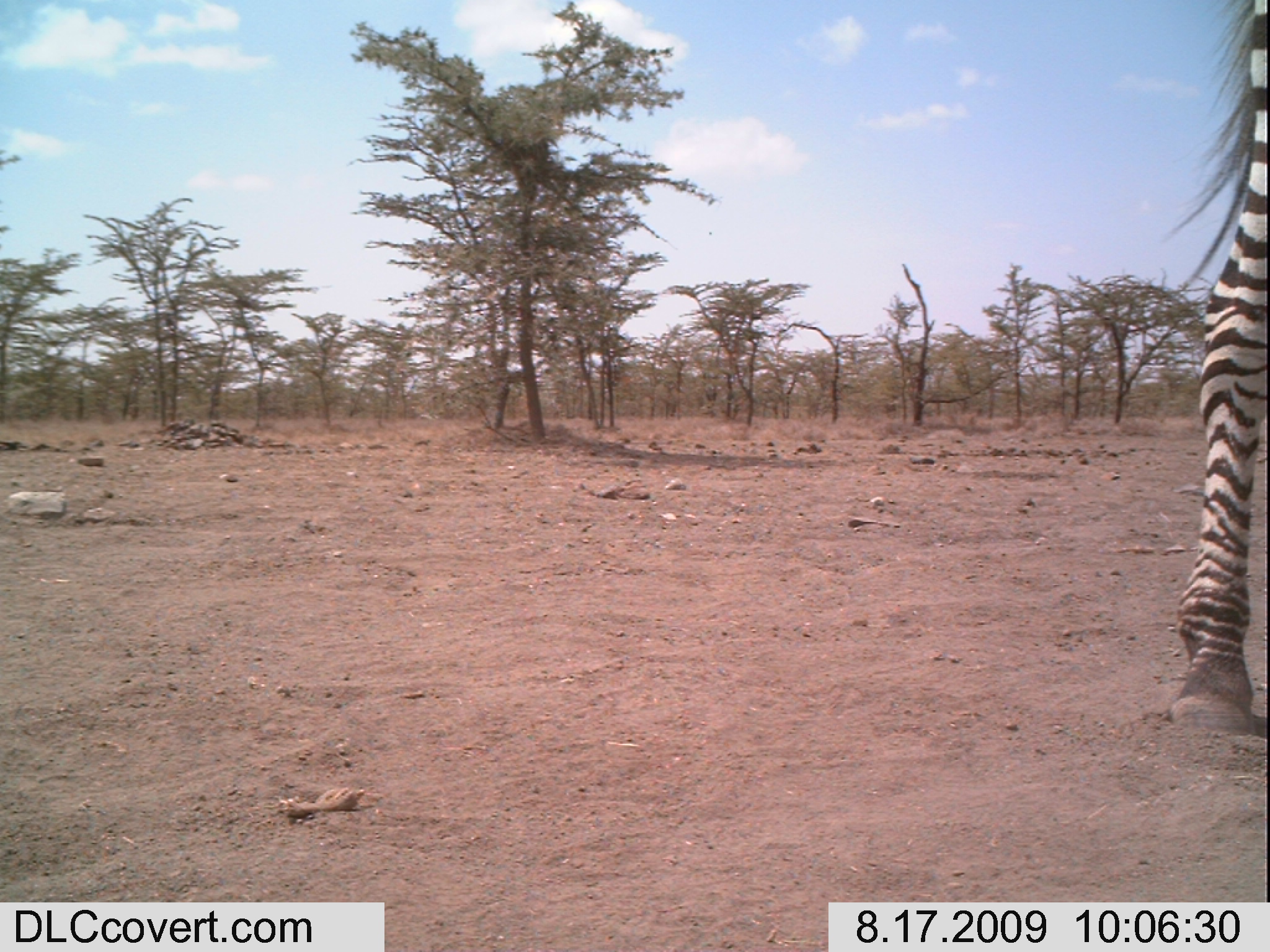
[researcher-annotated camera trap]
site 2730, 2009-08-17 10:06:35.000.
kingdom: Animalia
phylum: Chordata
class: Mammalia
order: Perissodactyla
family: Equidae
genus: Equus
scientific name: Equus quagga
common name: plains zebra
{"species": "Equus quagga (plains zebra)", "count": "1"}